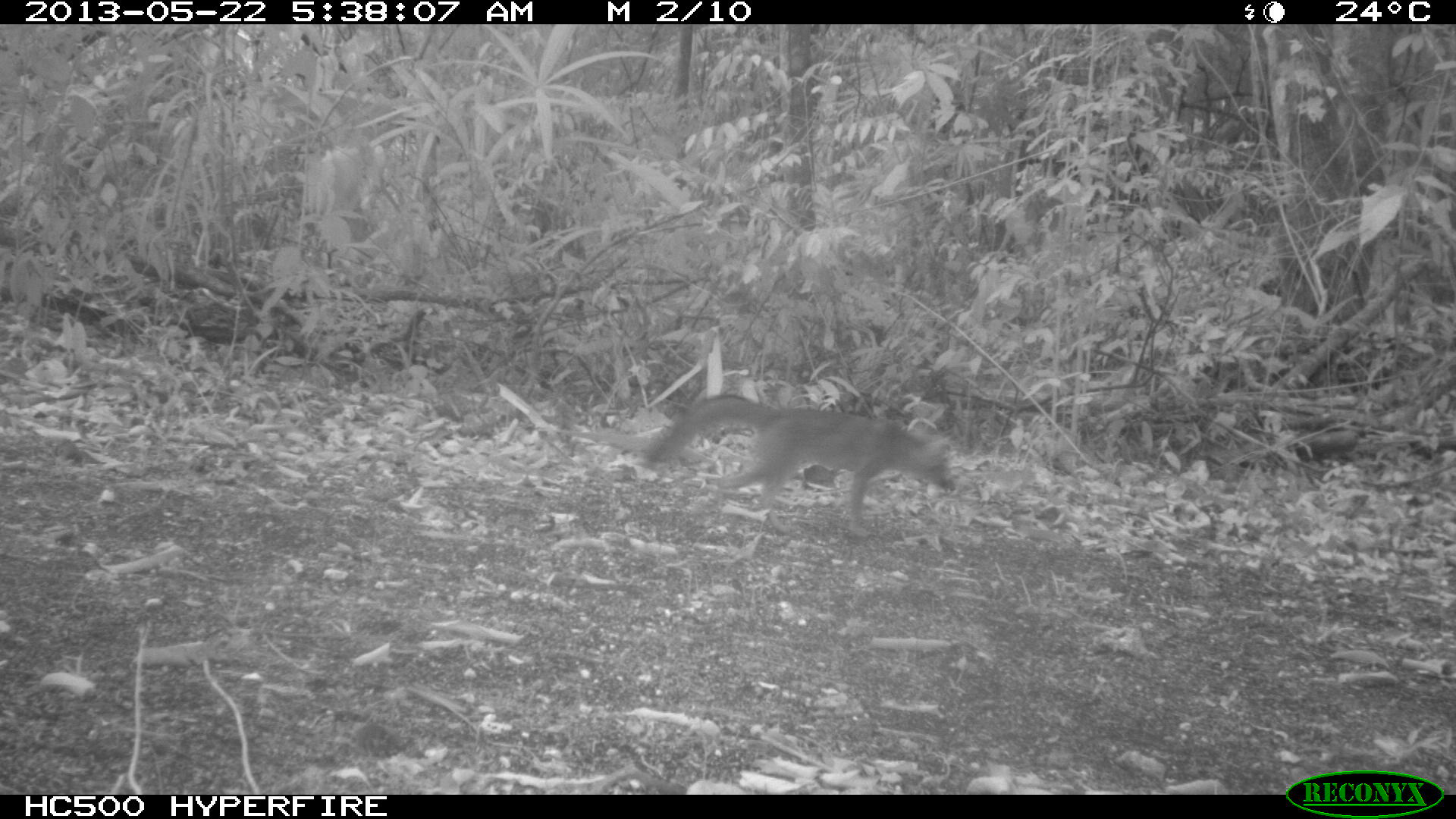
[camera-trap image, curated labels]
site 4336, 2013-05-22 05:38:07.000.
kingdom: Animalia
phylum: Chordata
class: Mammalia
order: Carnivora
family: Canidae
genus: Urocyon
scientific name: Urocyon cinereoargenteus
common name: gray fox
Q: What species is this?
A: Urocyon cinereoargenteus (gray fox).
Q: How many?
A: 1.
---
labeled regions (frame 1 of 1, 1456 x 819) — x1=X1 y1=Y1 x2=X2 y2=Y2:
urocyon cinereoargenteus: x1=639 y1=393 x2=957 y2=541